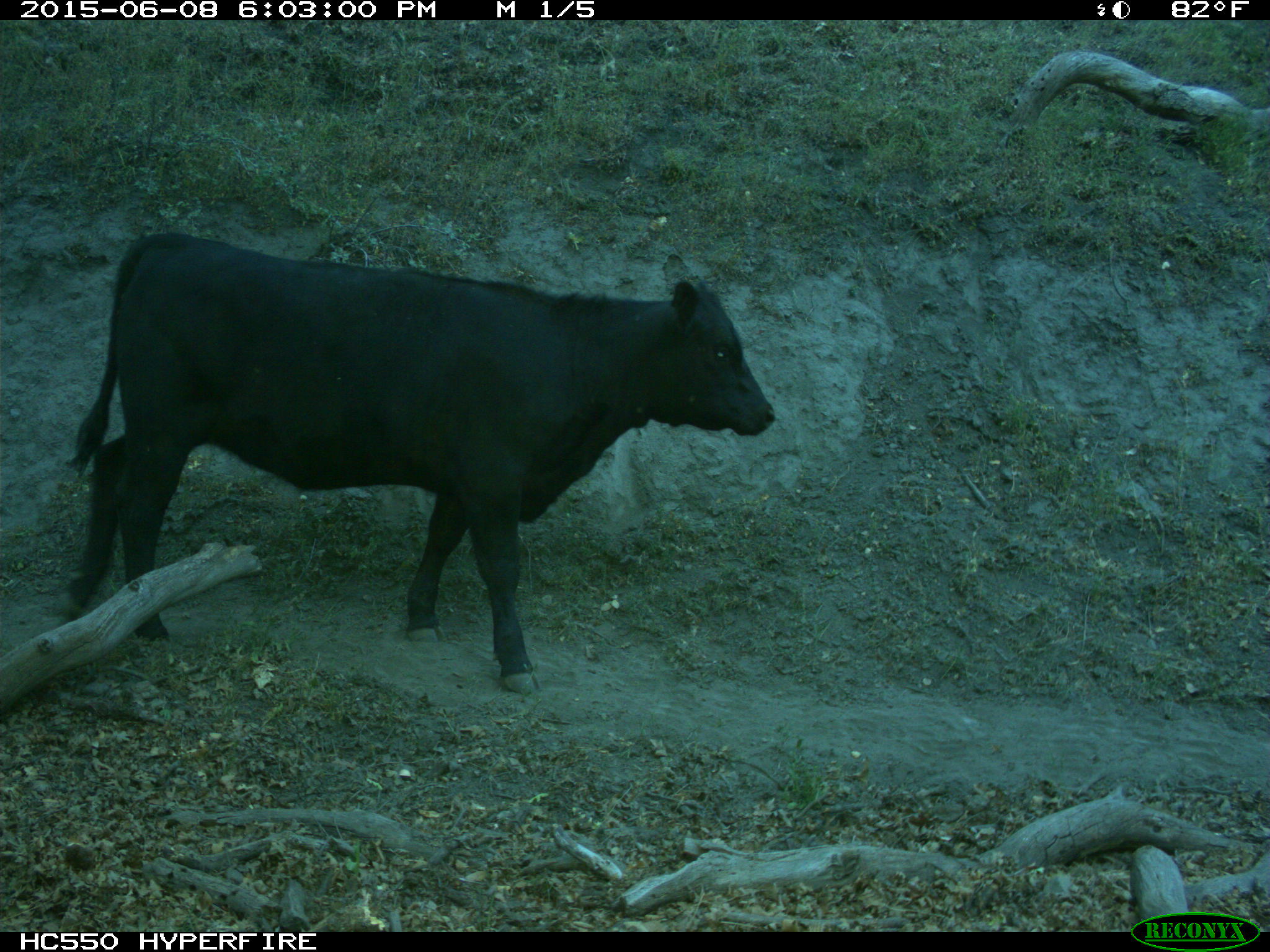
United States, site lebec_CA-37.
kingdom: Animalia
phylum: Chordata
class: Mammalia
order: Artiodactyla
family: Bovidae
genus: Bos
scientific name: Bos taurus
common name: domestic cow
Bos taurus (domestic cow).